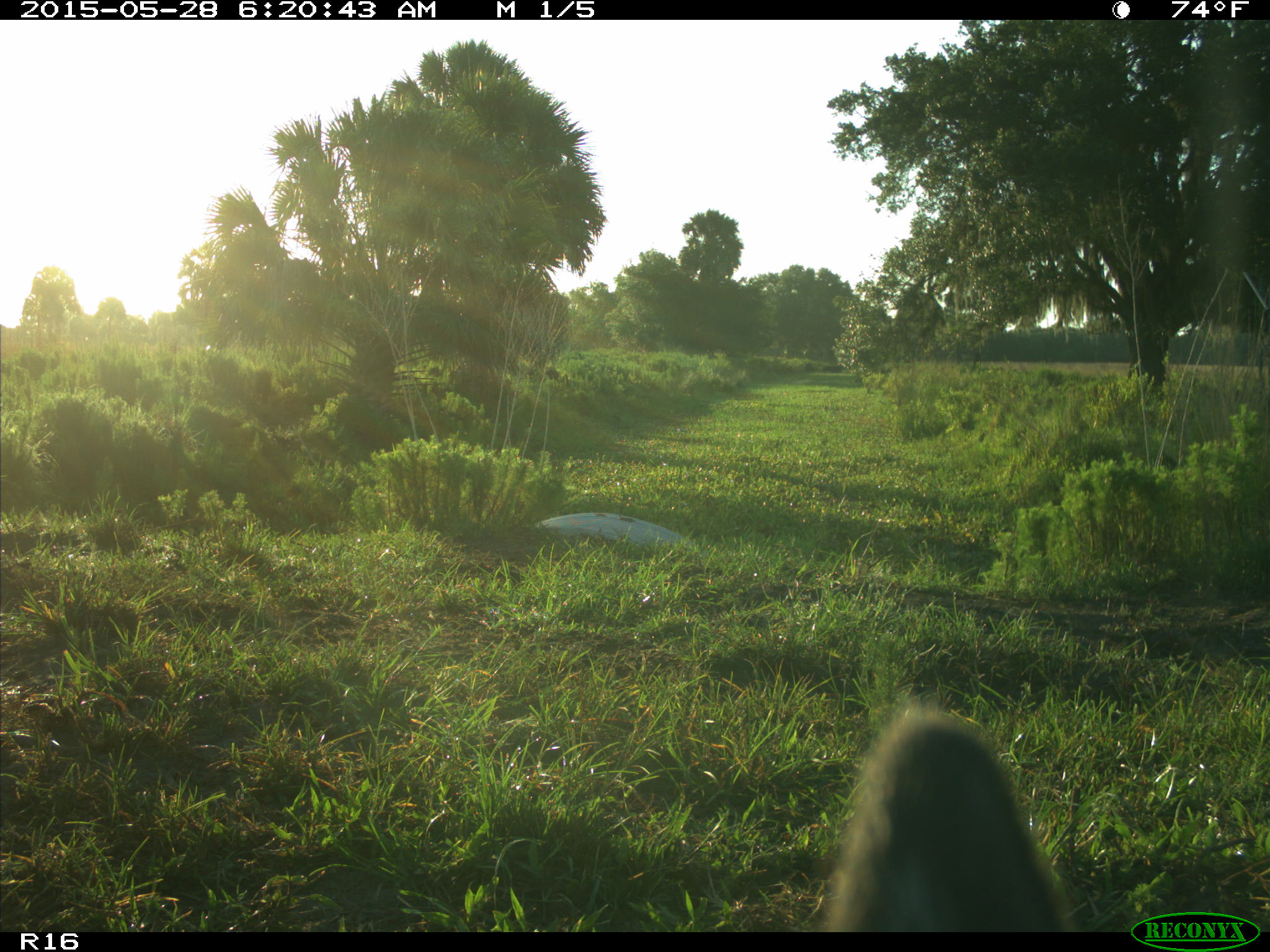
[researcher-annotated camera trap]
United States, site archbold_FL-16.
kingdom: Animalia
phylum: Chordata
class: Mammalia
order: Artiodactyla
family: Bovidae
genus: Bos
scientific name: Bos taurus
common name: domestic cow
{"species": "Bos taurus (domestic cow)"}